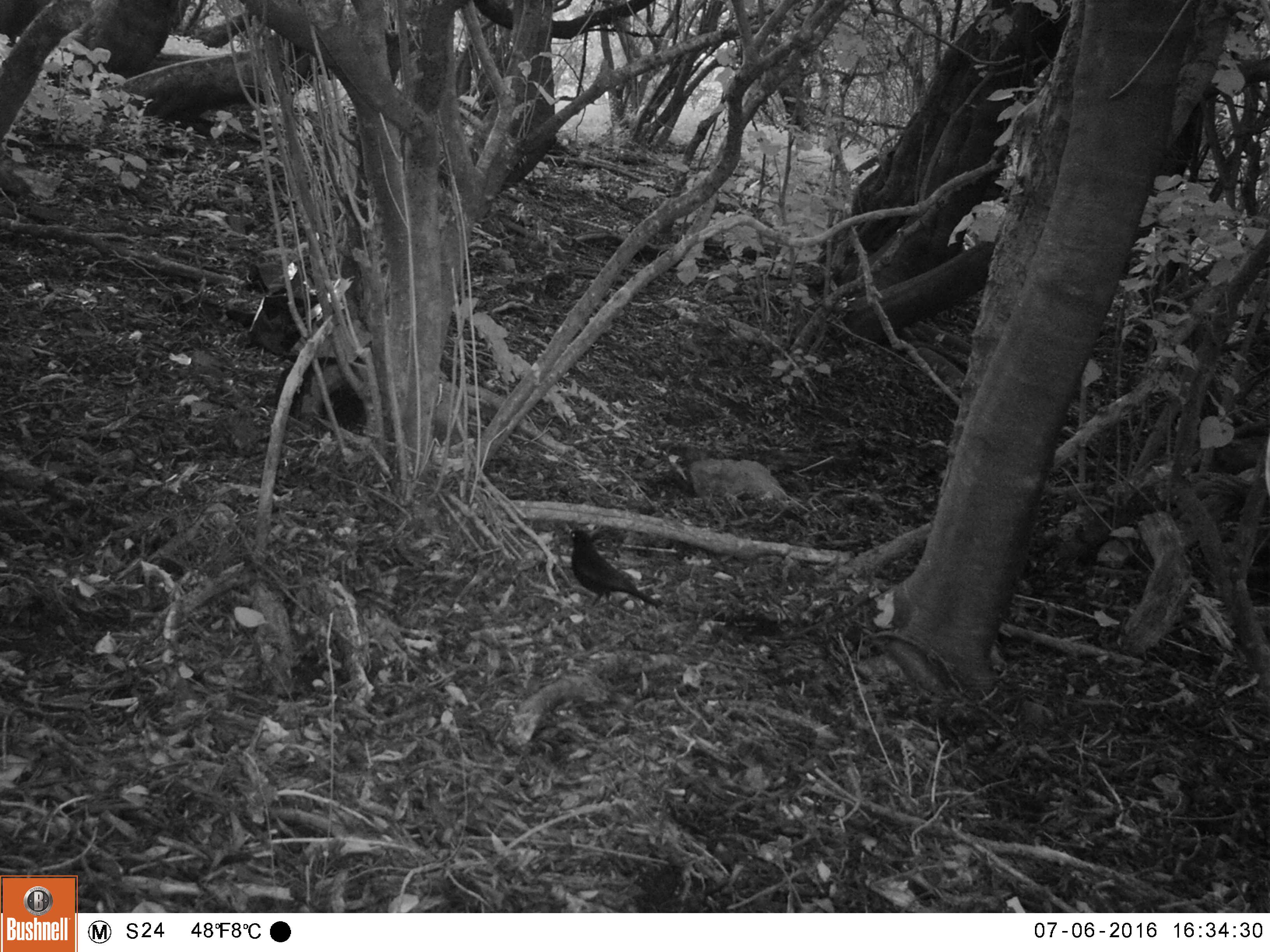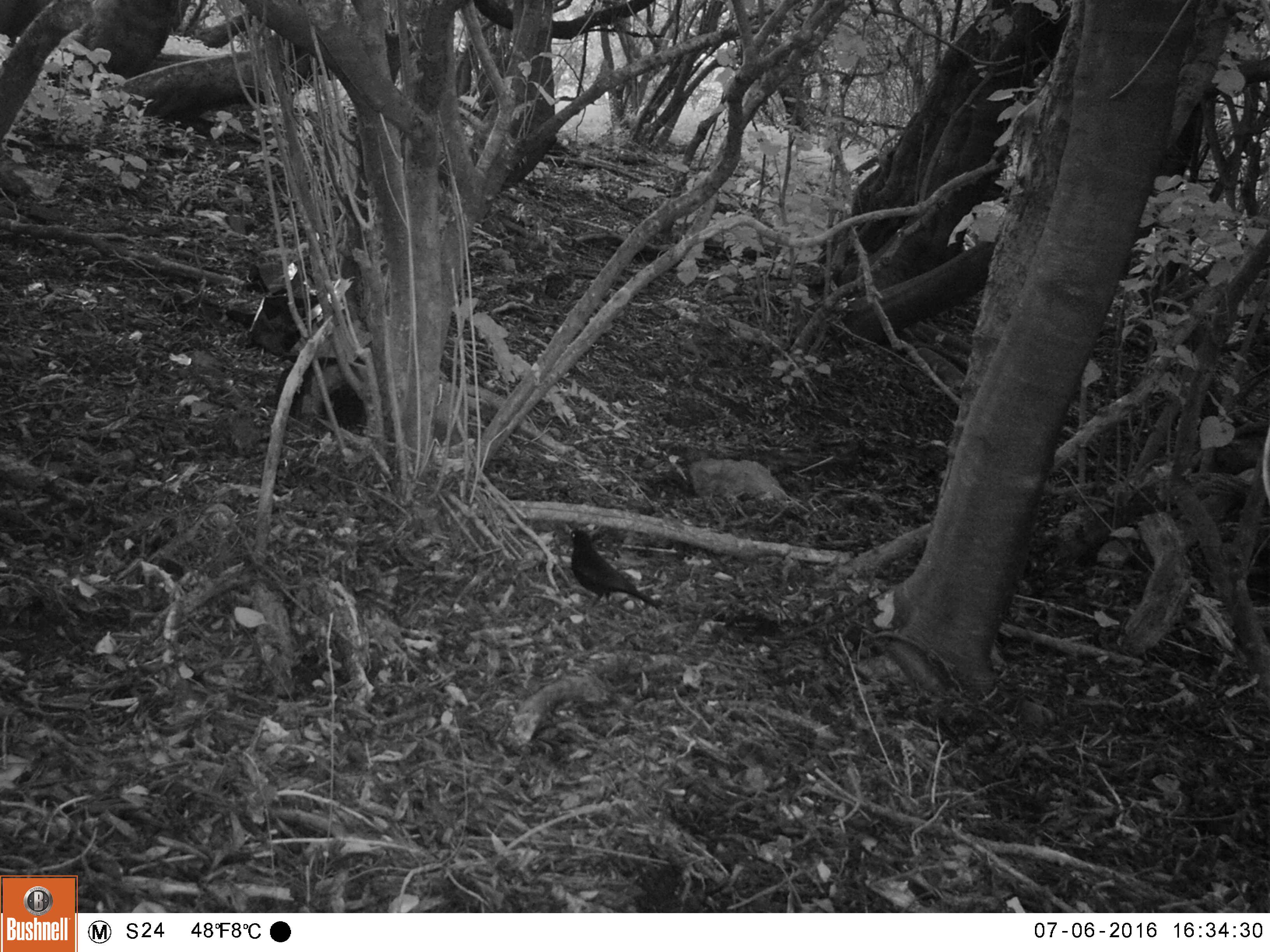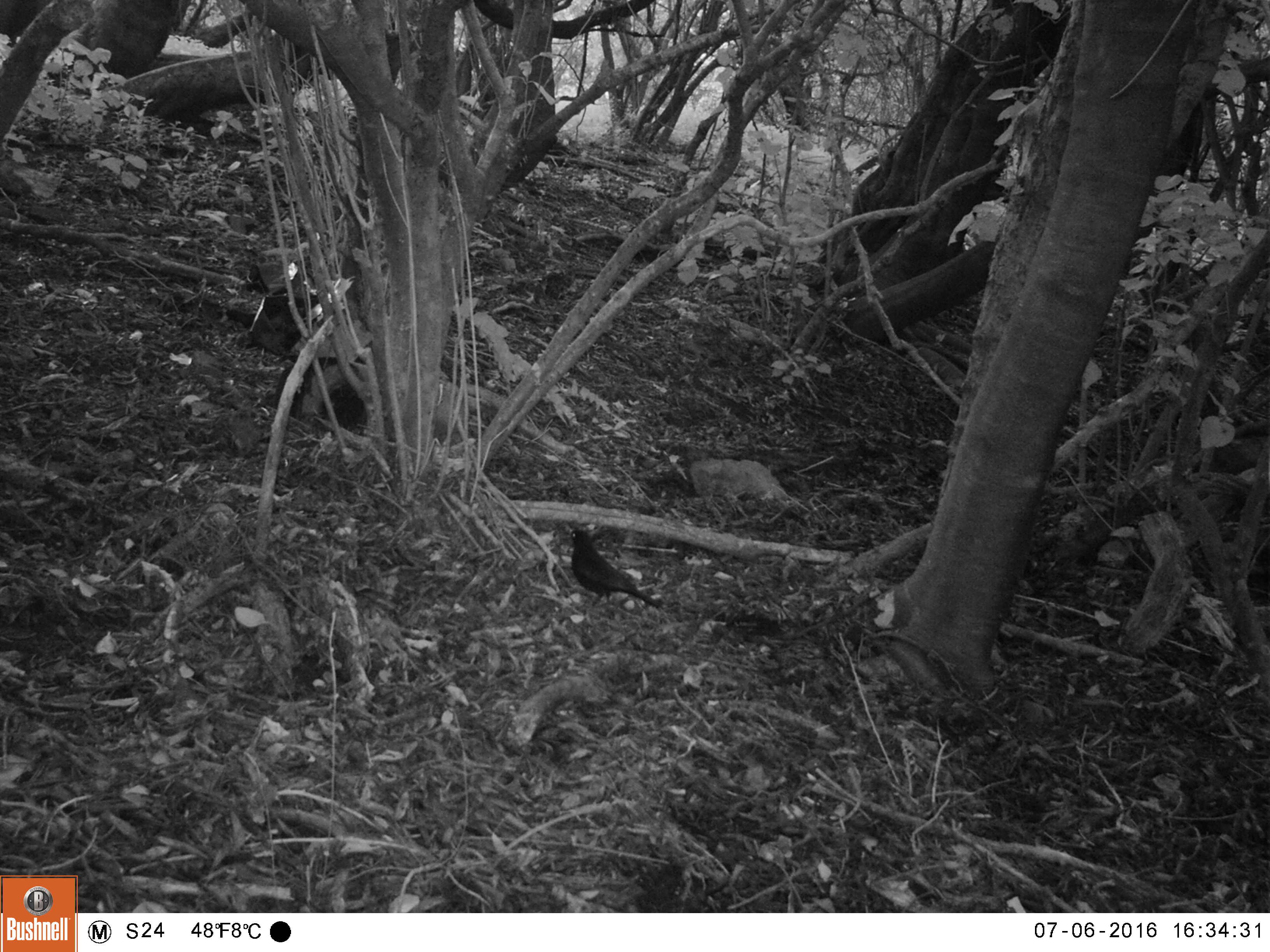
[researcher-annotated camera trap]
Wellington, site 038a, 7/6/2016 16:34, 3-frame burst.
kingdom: Animalia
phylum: Chordata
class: Aves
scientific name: Aves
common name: bird